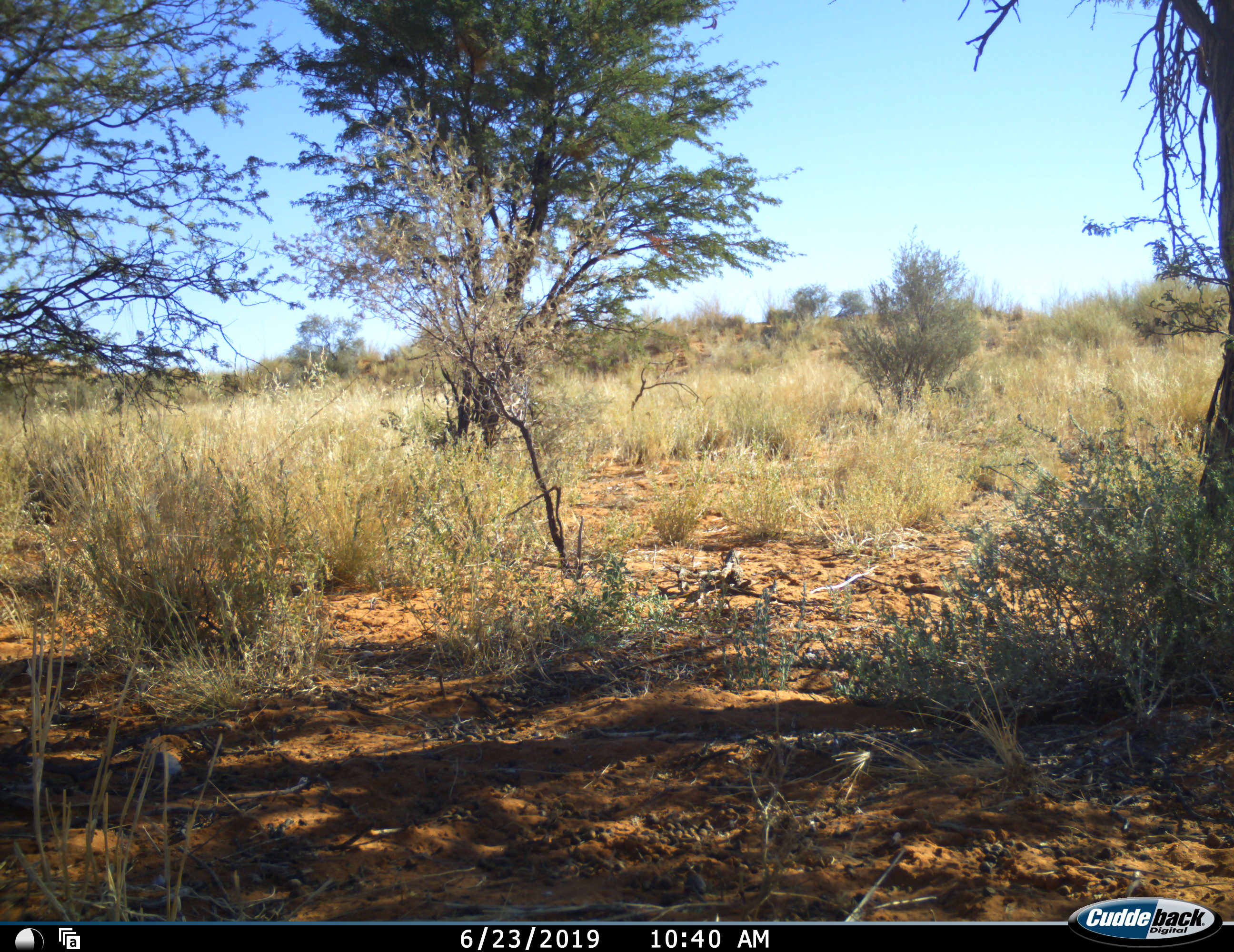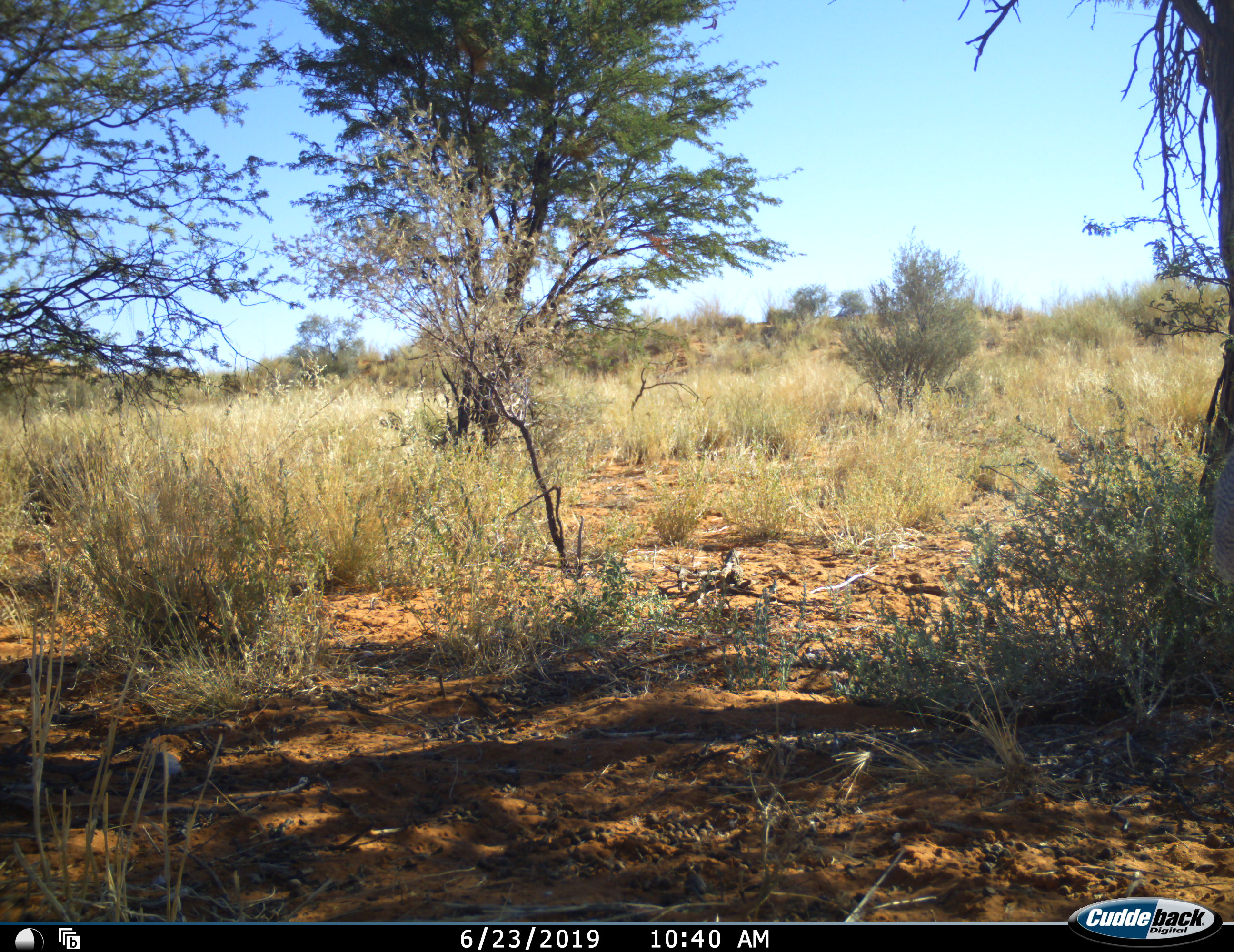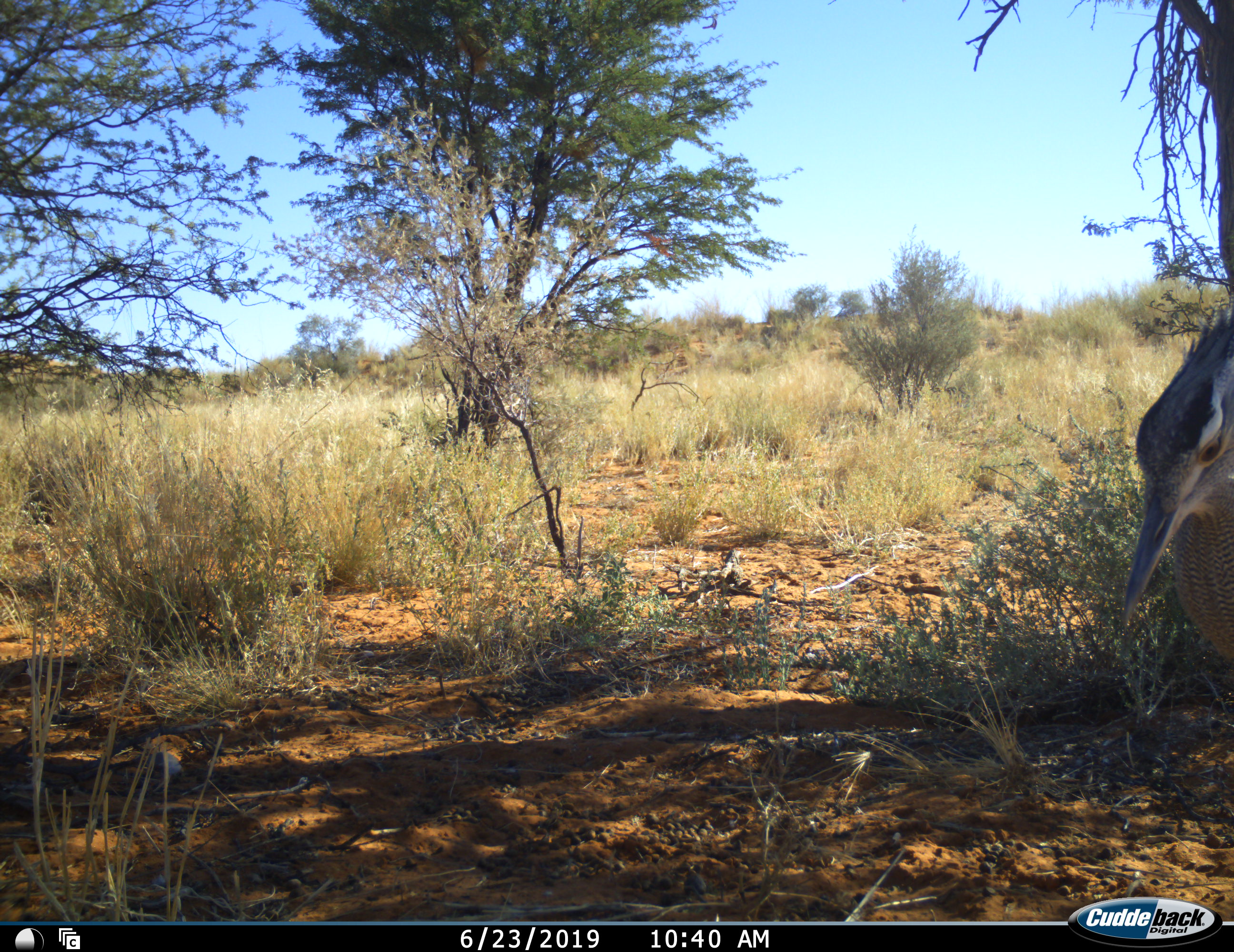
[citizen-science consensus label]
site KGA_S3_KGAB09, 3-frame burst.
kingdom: Animalia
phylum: Chordata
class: Aves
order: Otidiformes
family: Otididae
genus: Ardeotis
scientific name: Ardeotis kori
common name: kori bustard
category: bustardkori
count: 1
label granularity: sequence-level